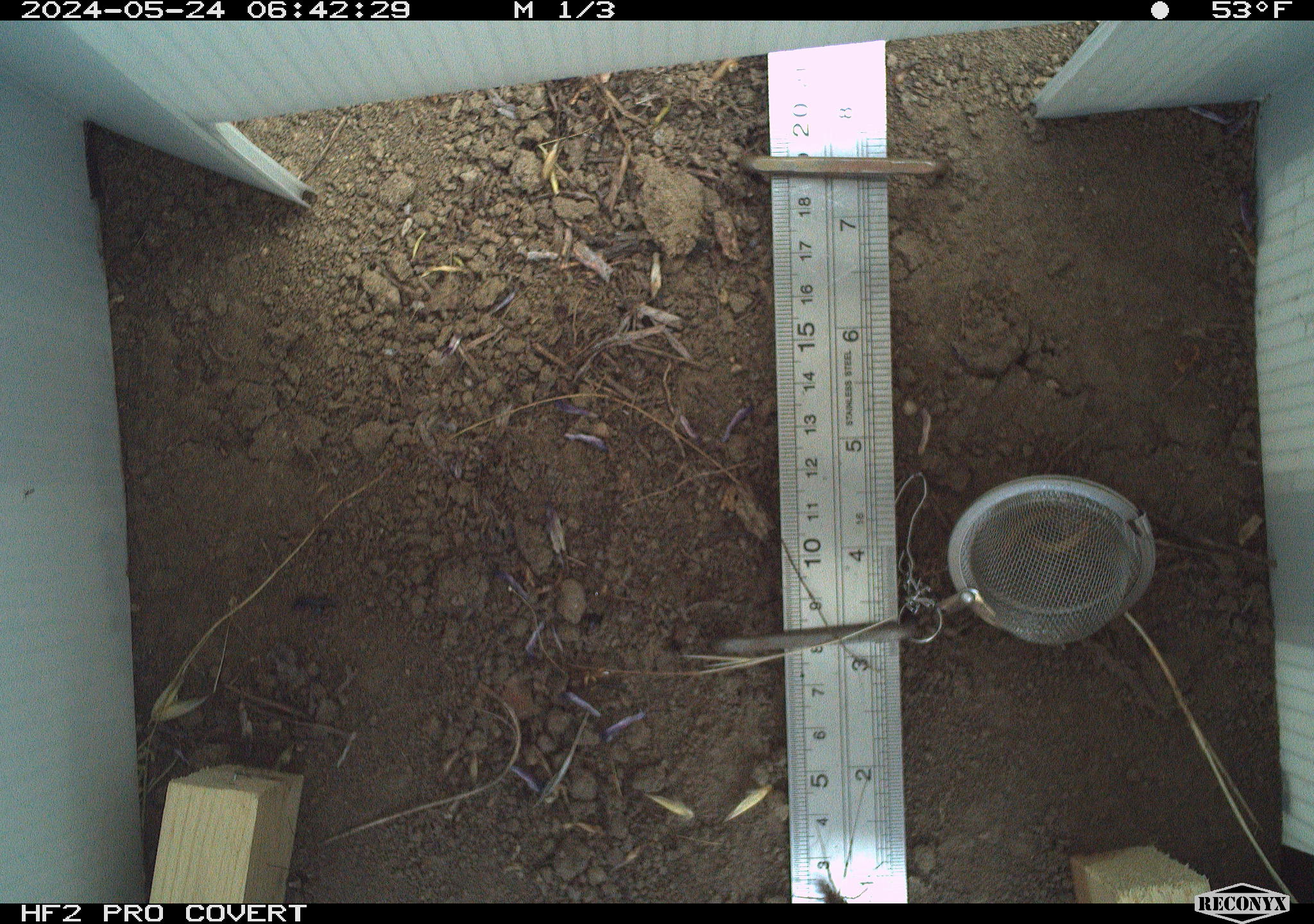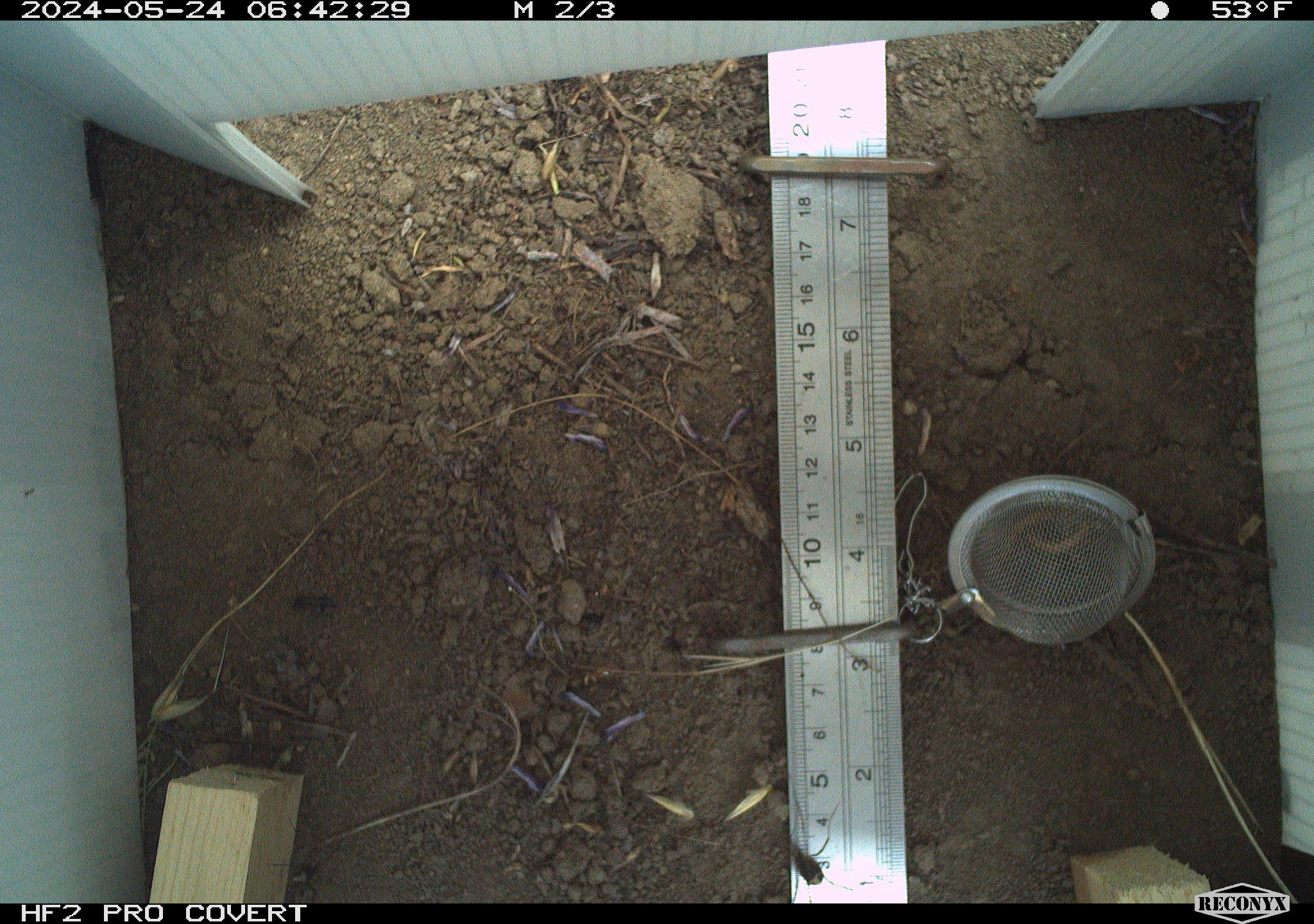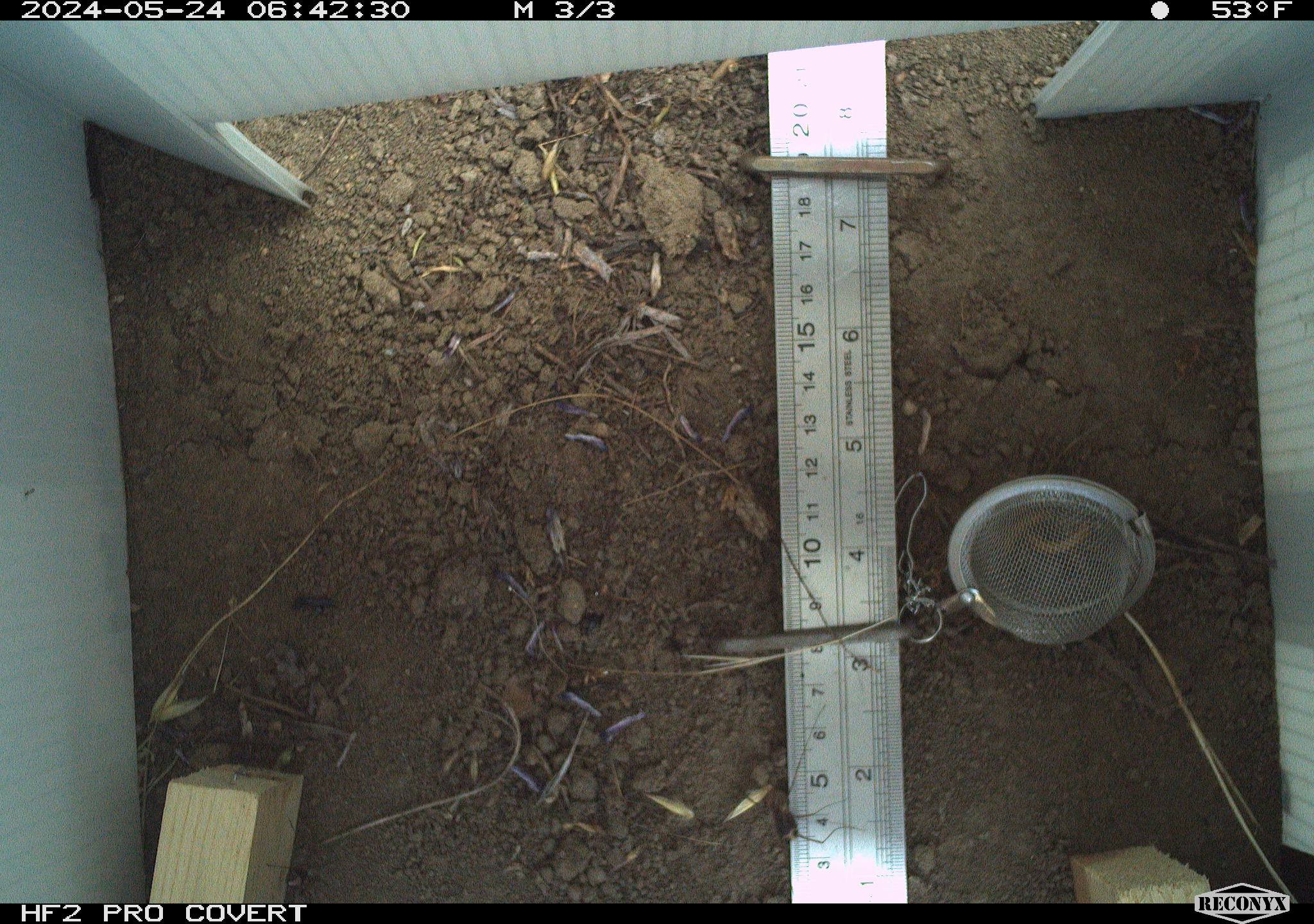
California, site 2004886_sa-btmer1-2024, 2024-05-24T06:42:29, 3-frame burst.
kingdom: Animalia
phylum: Arthropoda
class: Arachnida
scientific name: Arachnida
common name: arachnids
Arachnids (Arachnida).